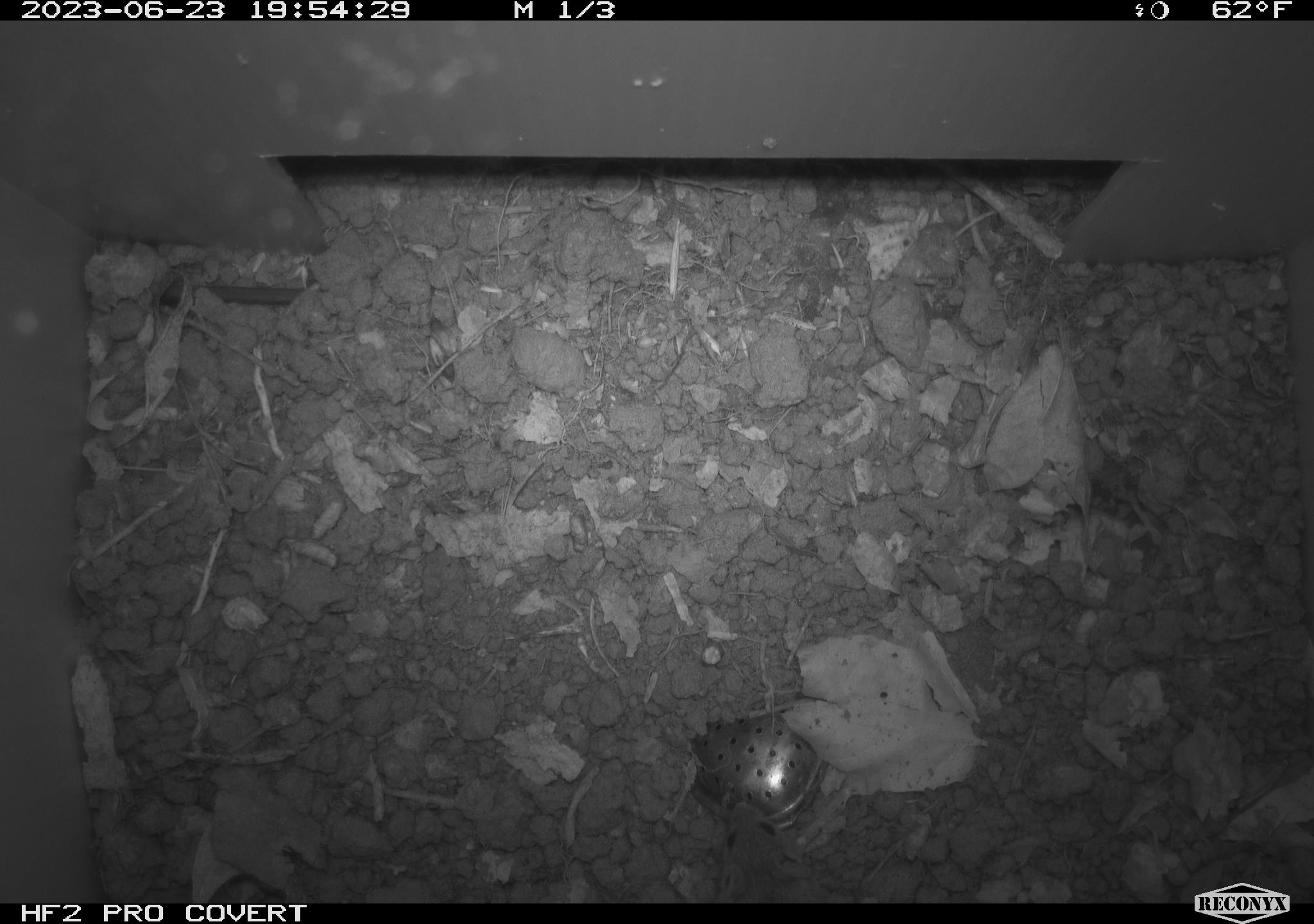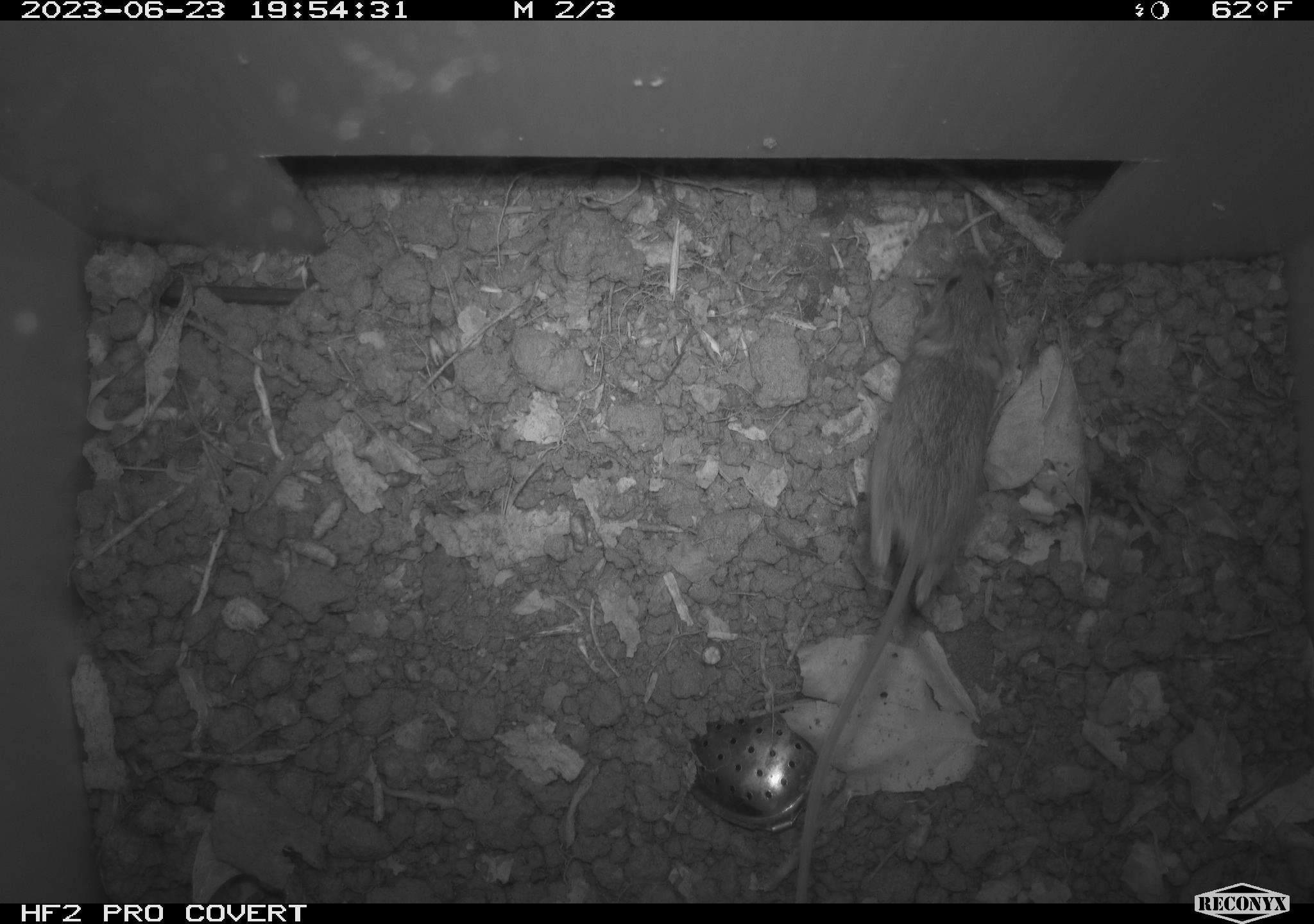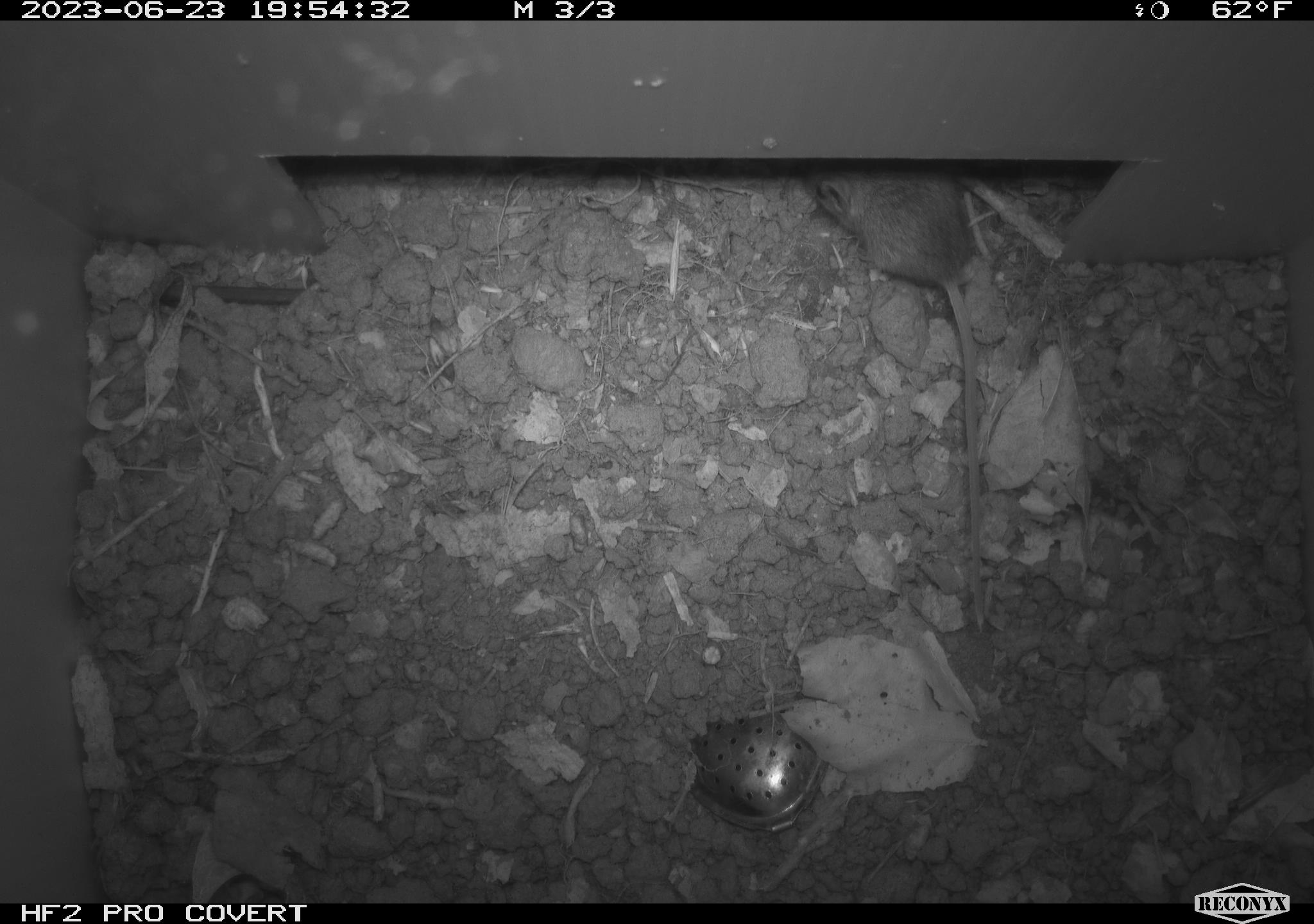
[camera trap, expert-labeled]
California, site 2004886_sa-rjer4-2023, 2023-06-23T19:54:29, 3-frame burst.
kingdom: Animalia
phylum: Chordata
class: Mammalia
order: Rodentia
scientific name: Rodentia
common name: mouse species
Mouse species (Rodentia).